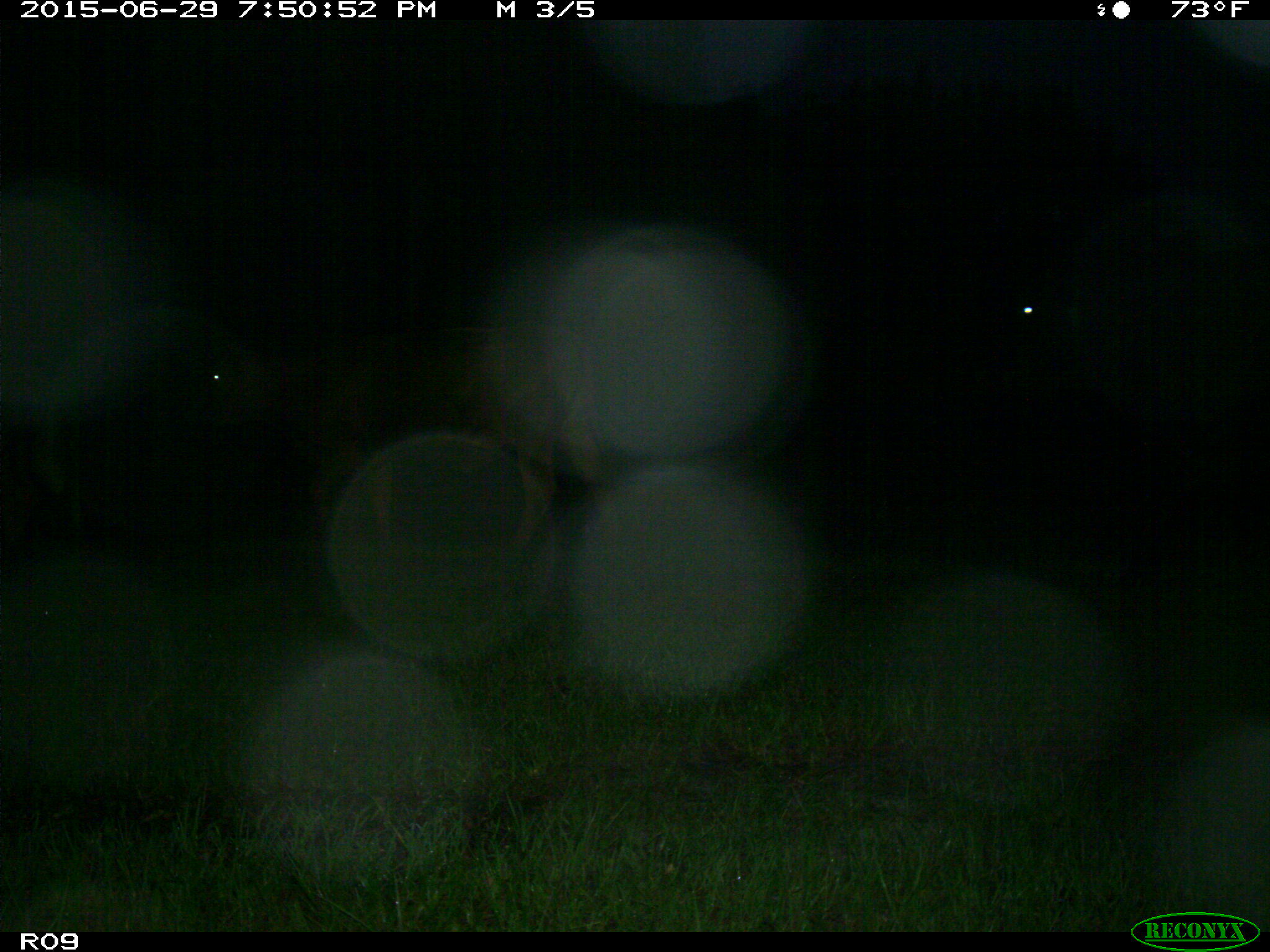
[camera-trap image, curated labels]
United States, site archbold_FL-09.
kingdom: Animalia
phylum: Chordata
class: Mammalia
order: Artiodactyla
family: Bovidae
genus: Bos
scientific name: Bos taurus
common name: domestic cow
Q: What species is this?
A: Bos taurus (domestic cow).